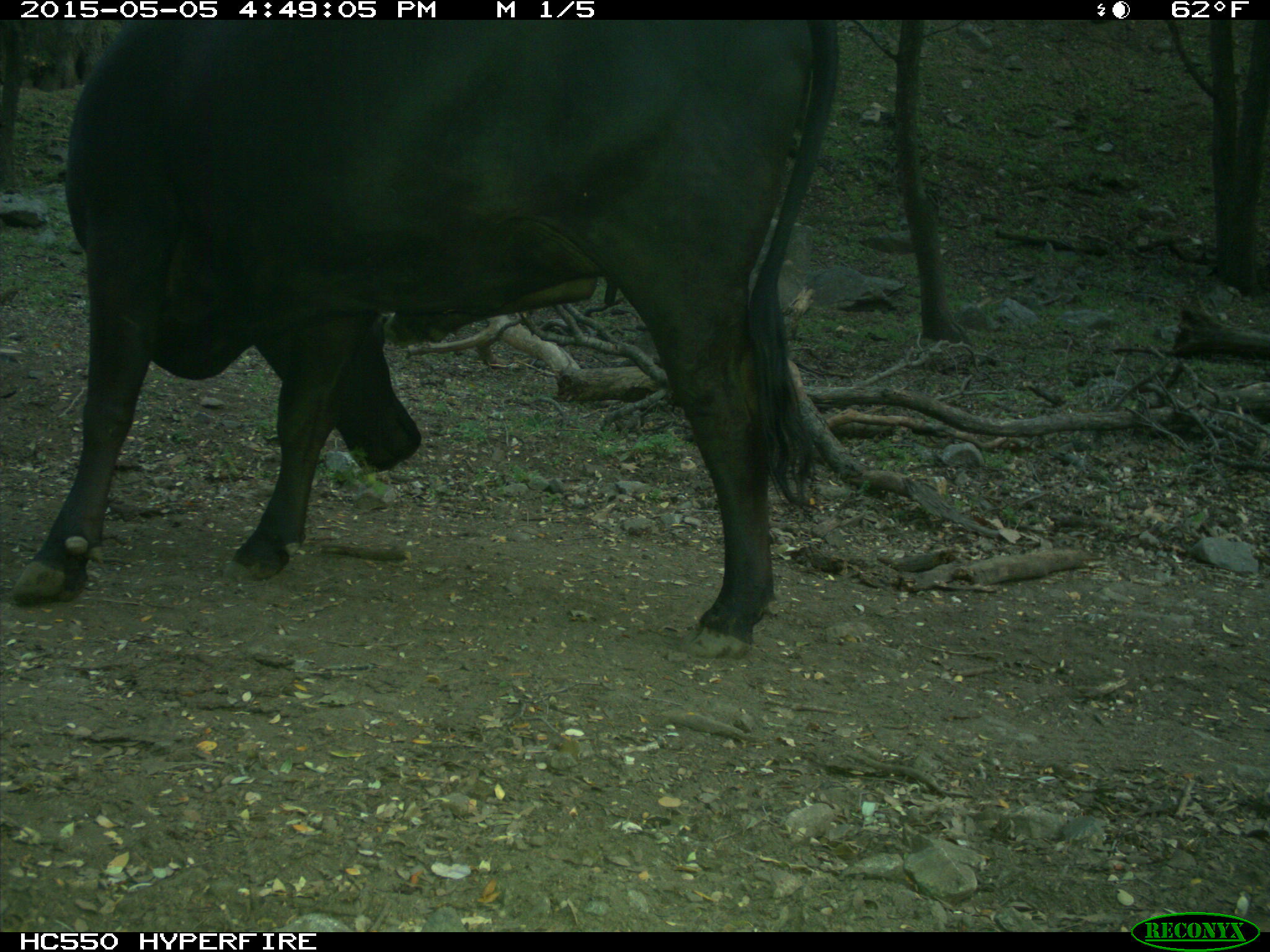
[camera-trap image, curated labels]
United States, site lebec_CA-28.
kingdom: Animalia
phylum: Chordata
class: Mammalia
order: Artiodactyla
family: Bovidae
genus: Bos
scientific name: Bos taurus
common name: domestic cow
Bos taurus (domestic cow).